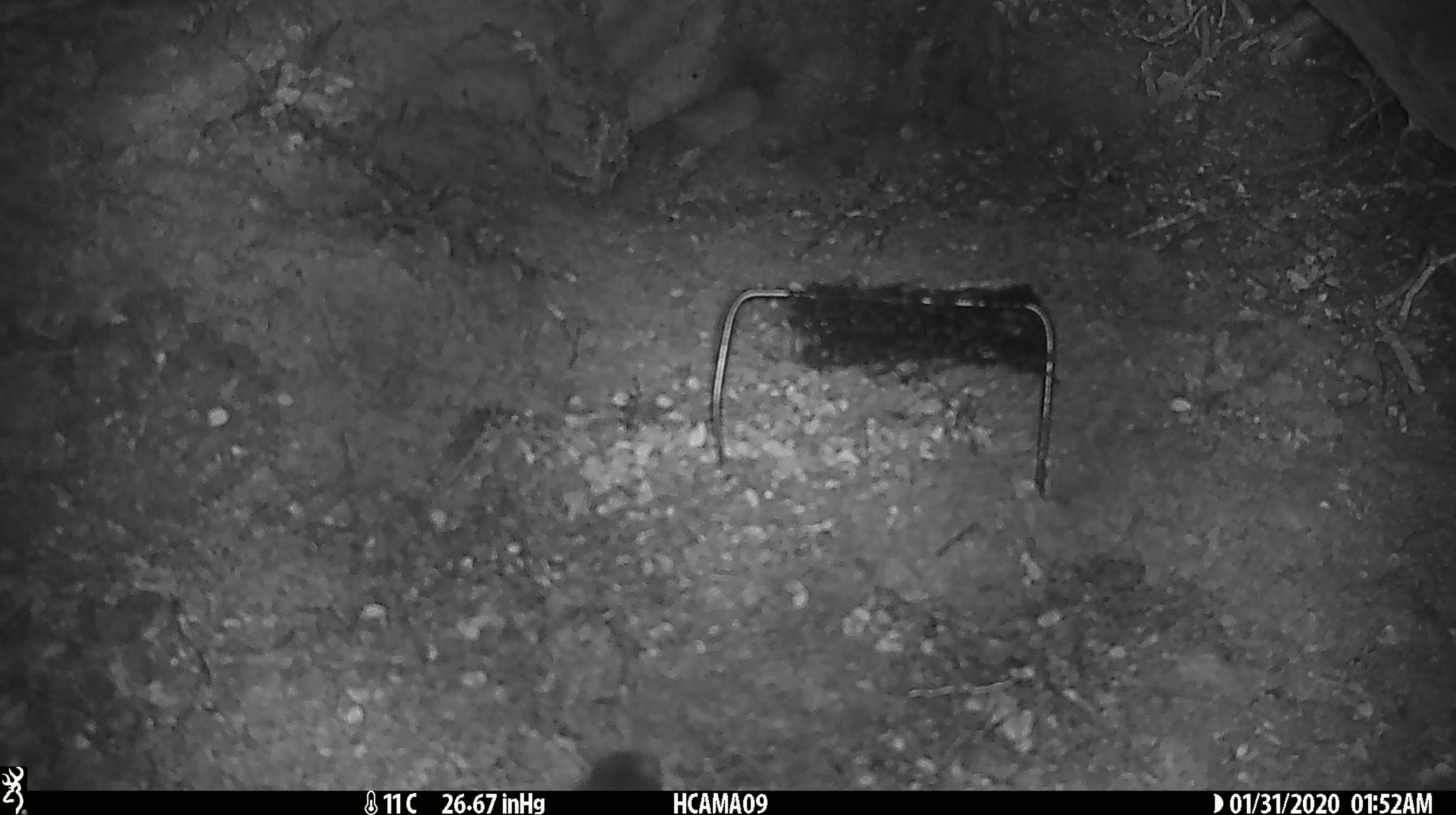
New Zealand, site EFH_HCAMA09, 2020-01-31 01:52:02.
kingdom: Animalia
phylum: Chordata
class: Mammalia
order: Rodentia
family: Muridae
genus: Mus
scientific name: Mus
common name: mouse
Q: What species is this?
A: Mouse (Mus).